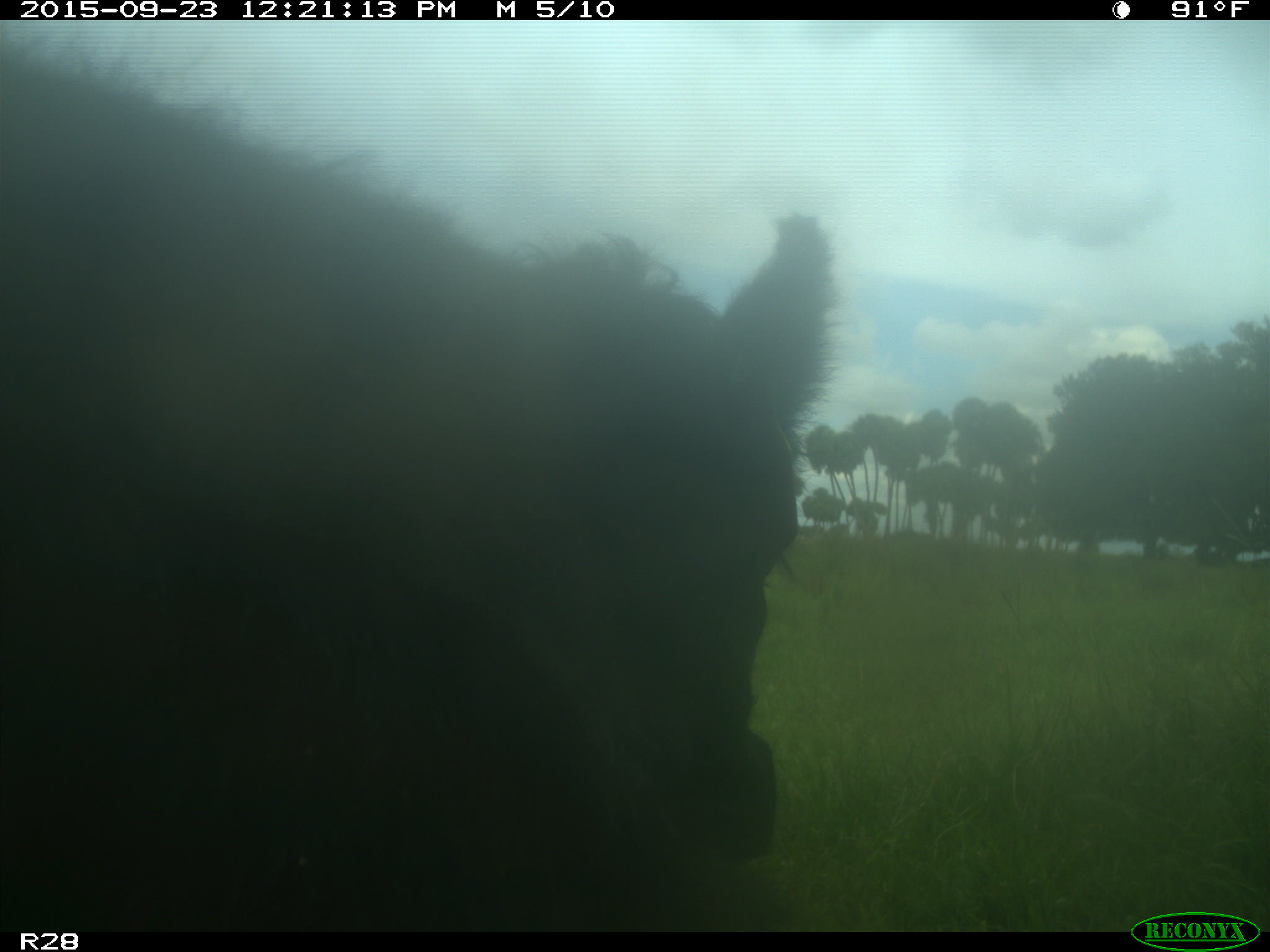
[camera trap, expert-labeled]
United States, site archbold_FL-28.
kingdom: Animalia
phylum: Chordata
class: Mammalia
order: Artiodactyla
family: Bovidae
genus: Bos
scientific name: Bos taurus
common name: domestic cow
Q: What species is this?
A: Bos taurus (domestic cow).